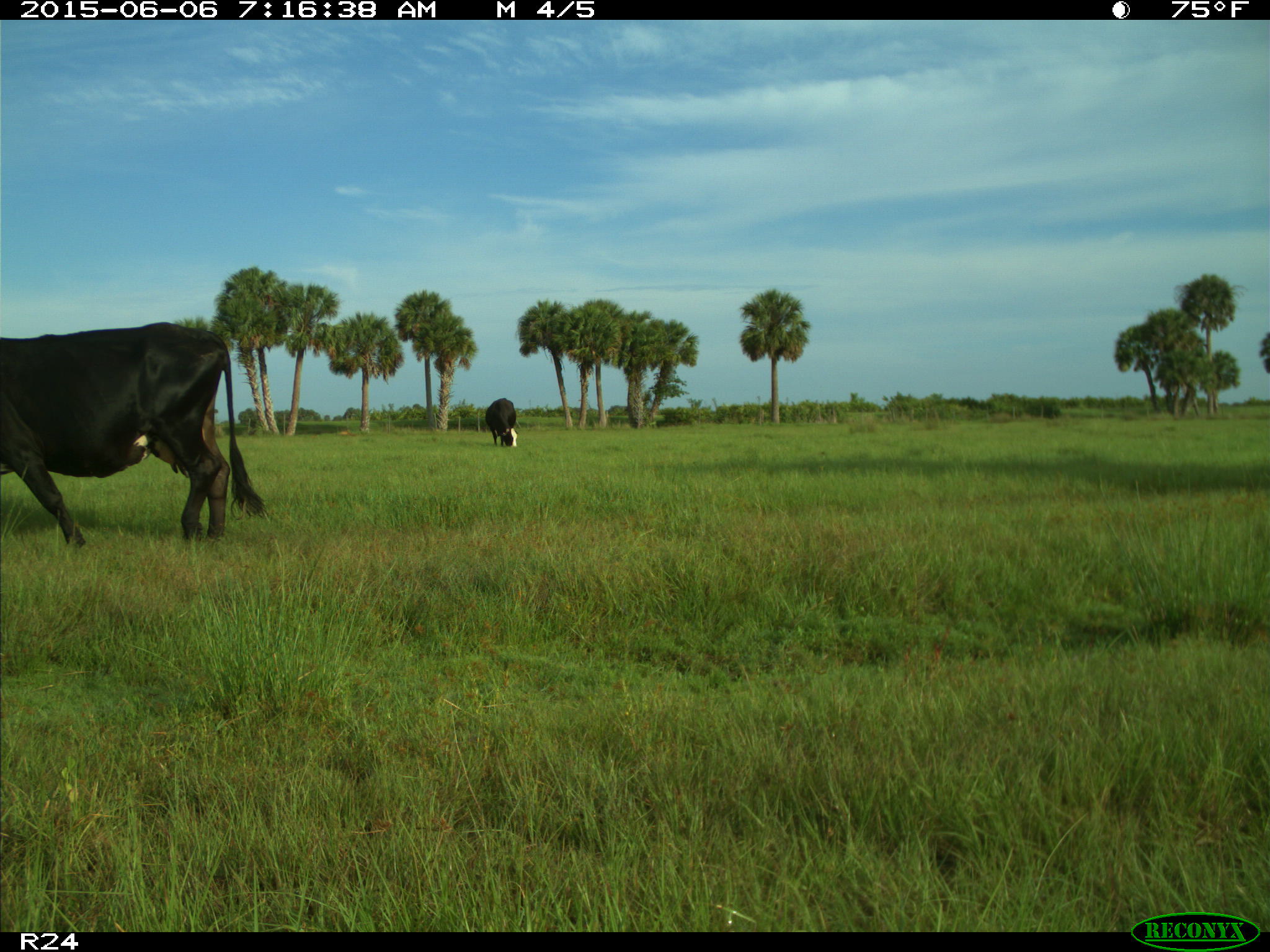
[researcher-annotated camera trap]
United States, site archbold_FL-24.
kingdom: Animalia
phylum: Chordata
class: Mammalia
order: Artiodactyla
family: Bovidae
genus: Bos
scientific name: Bos taurus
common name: domestic cow